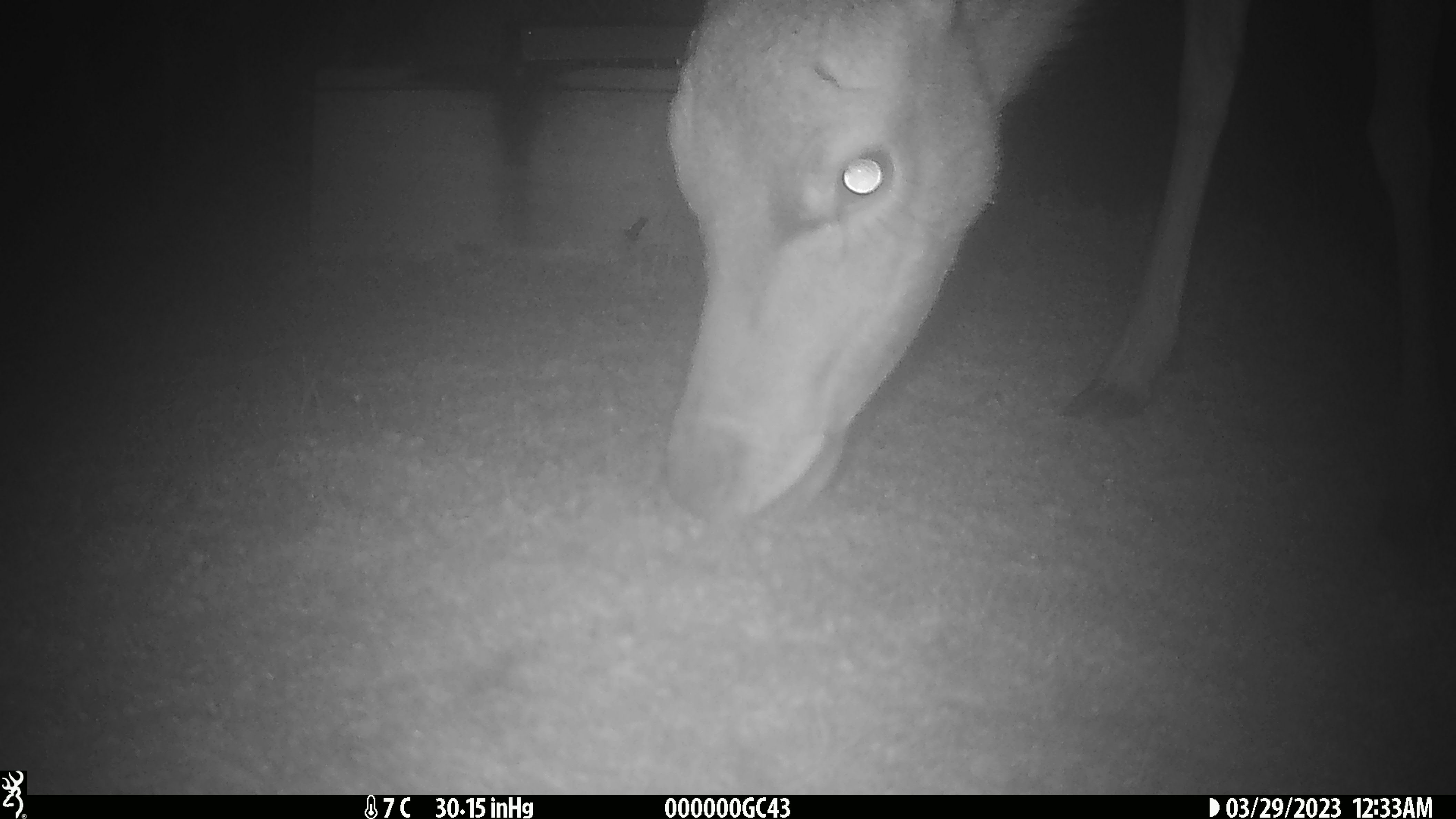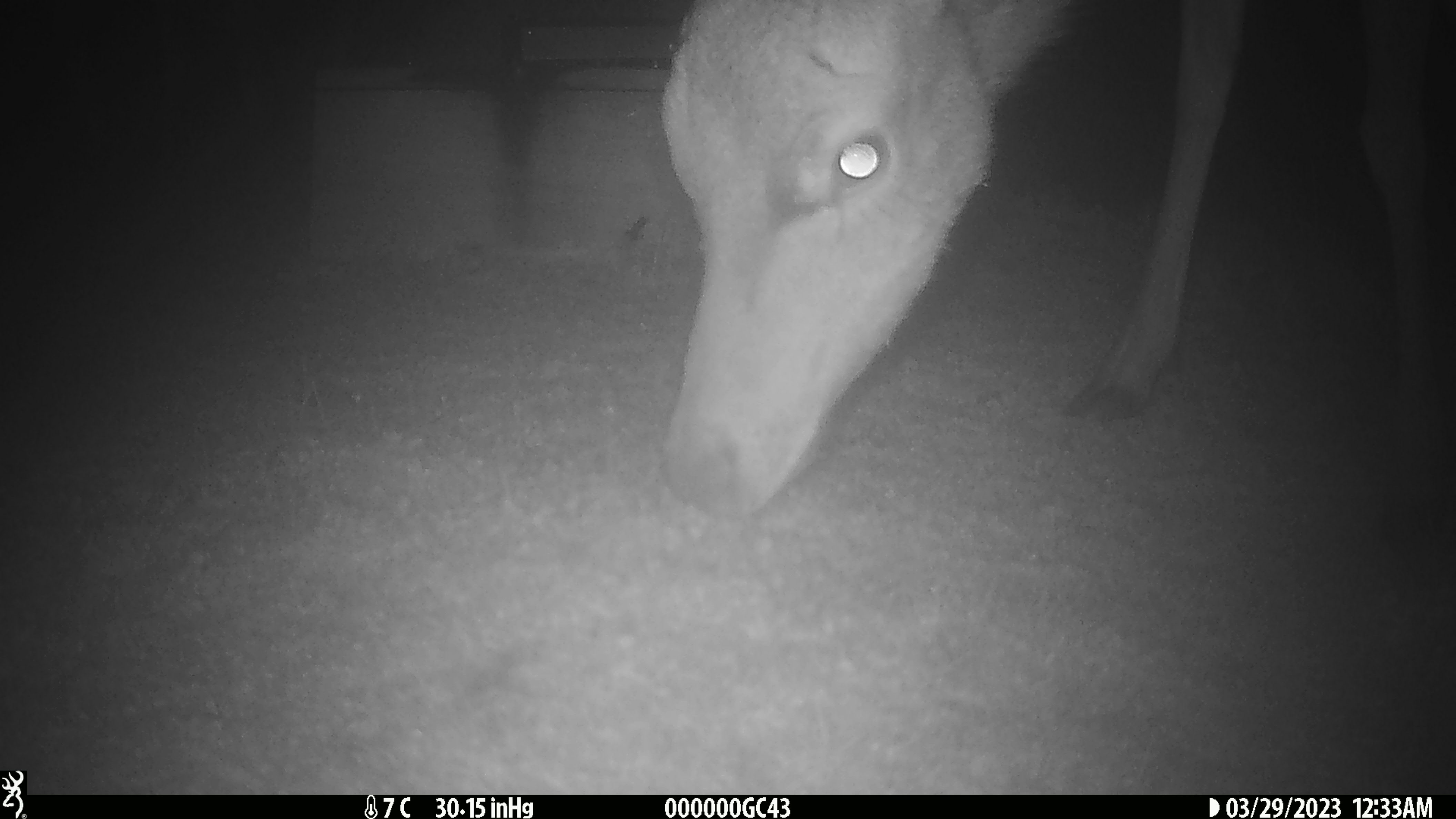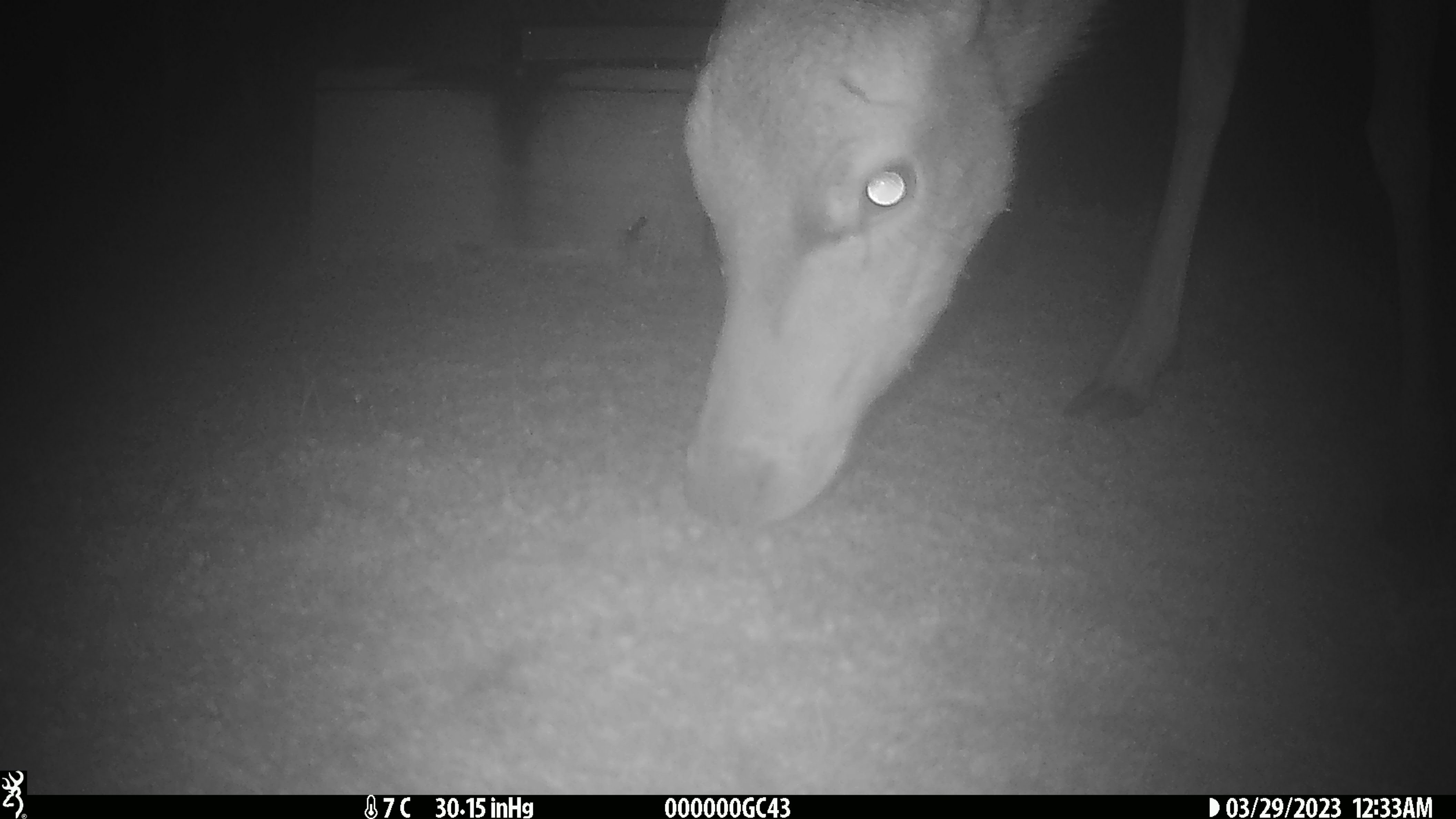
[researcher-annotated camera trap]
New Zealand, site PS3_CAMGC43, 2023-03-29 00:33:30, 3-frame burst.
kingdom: Animalia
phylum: Chordata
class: Mammalia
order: Artiodactyla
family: Cervidae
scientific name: Cervidae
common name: deer